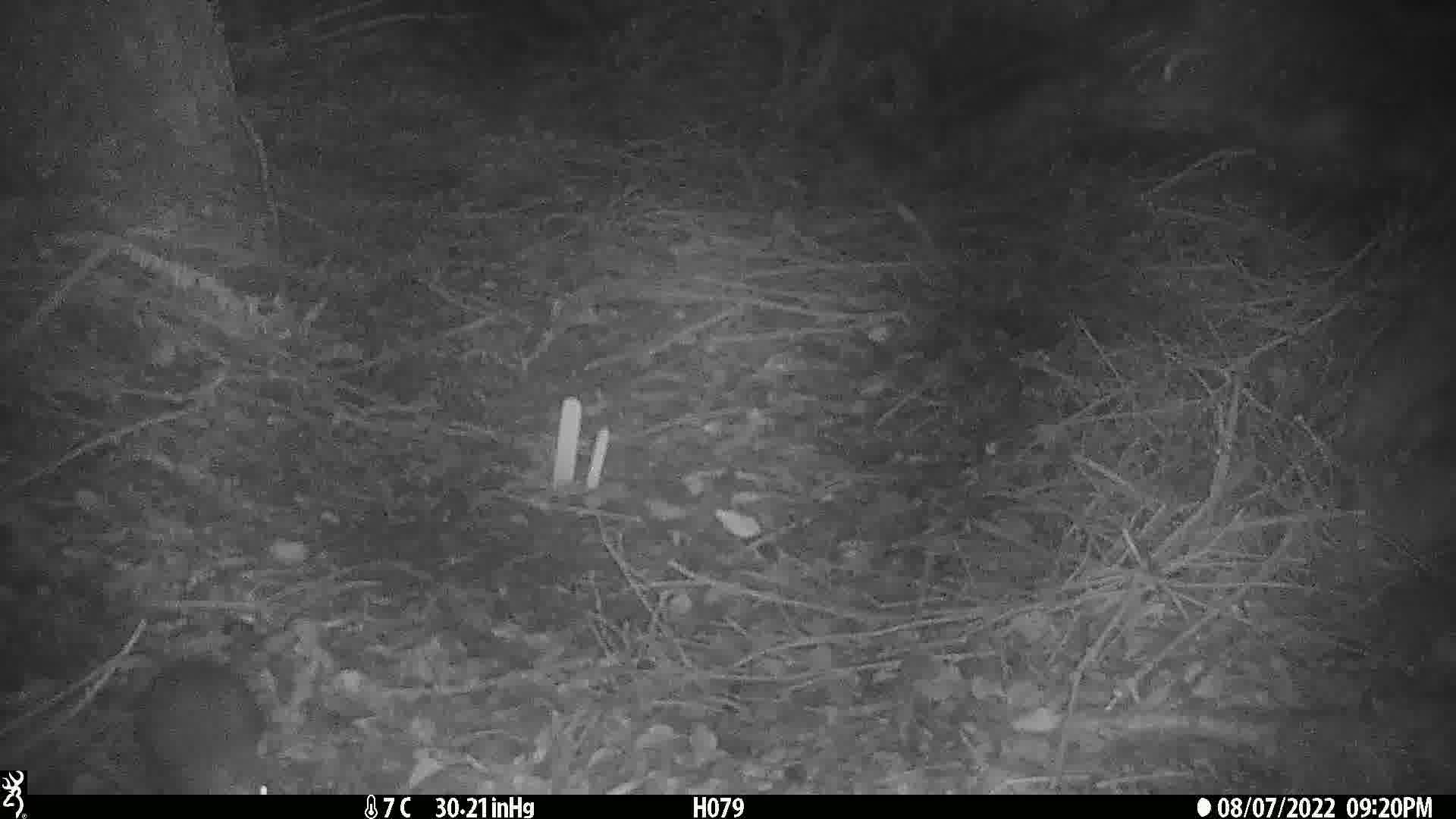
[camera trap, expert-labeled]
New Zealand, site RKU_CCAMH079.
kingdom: Animalia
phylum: Chordata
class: Mammalia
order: Rodentia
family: Muridae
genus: Rattus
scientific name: Rattus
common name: rat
Rat (Rattus).